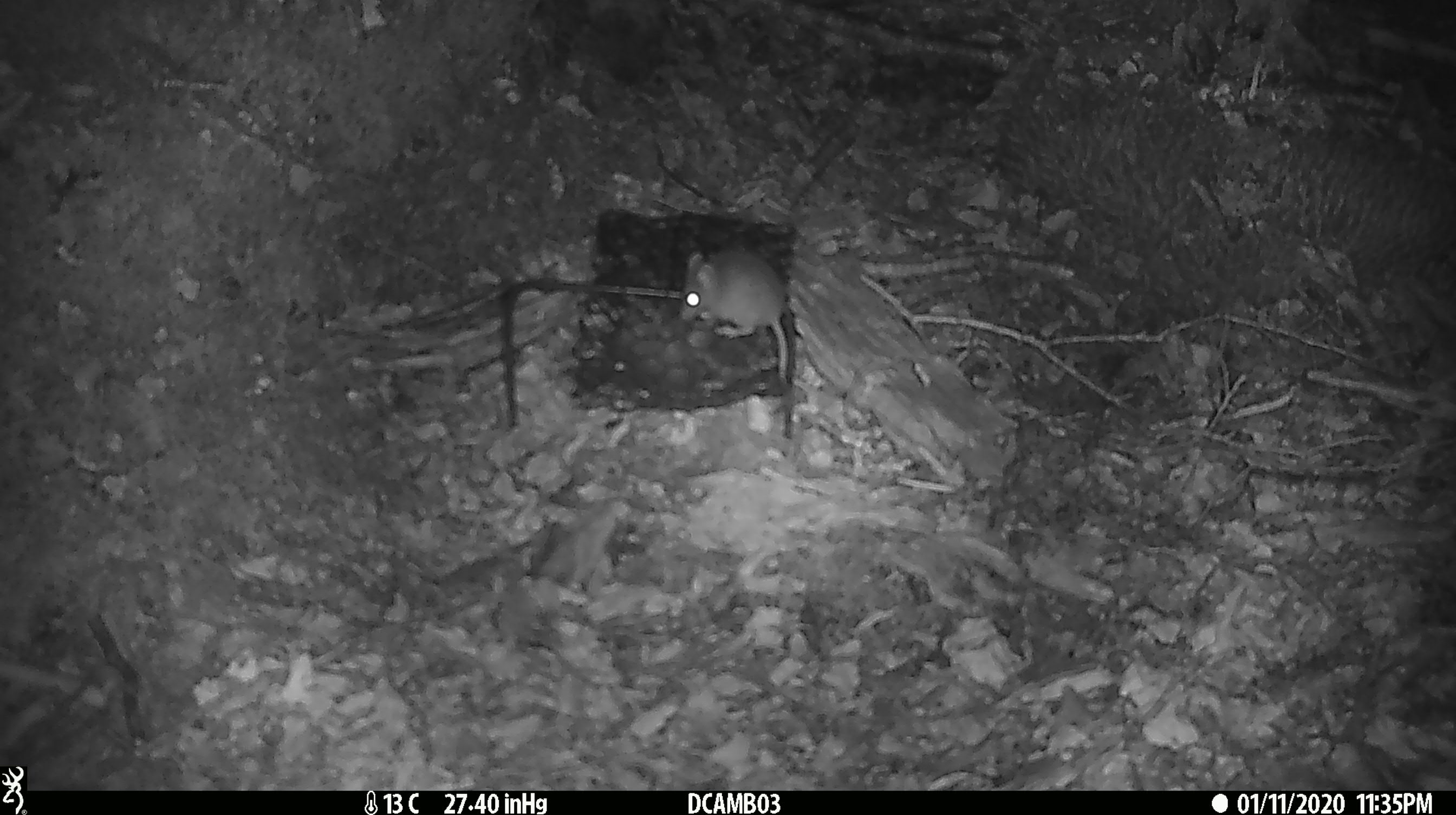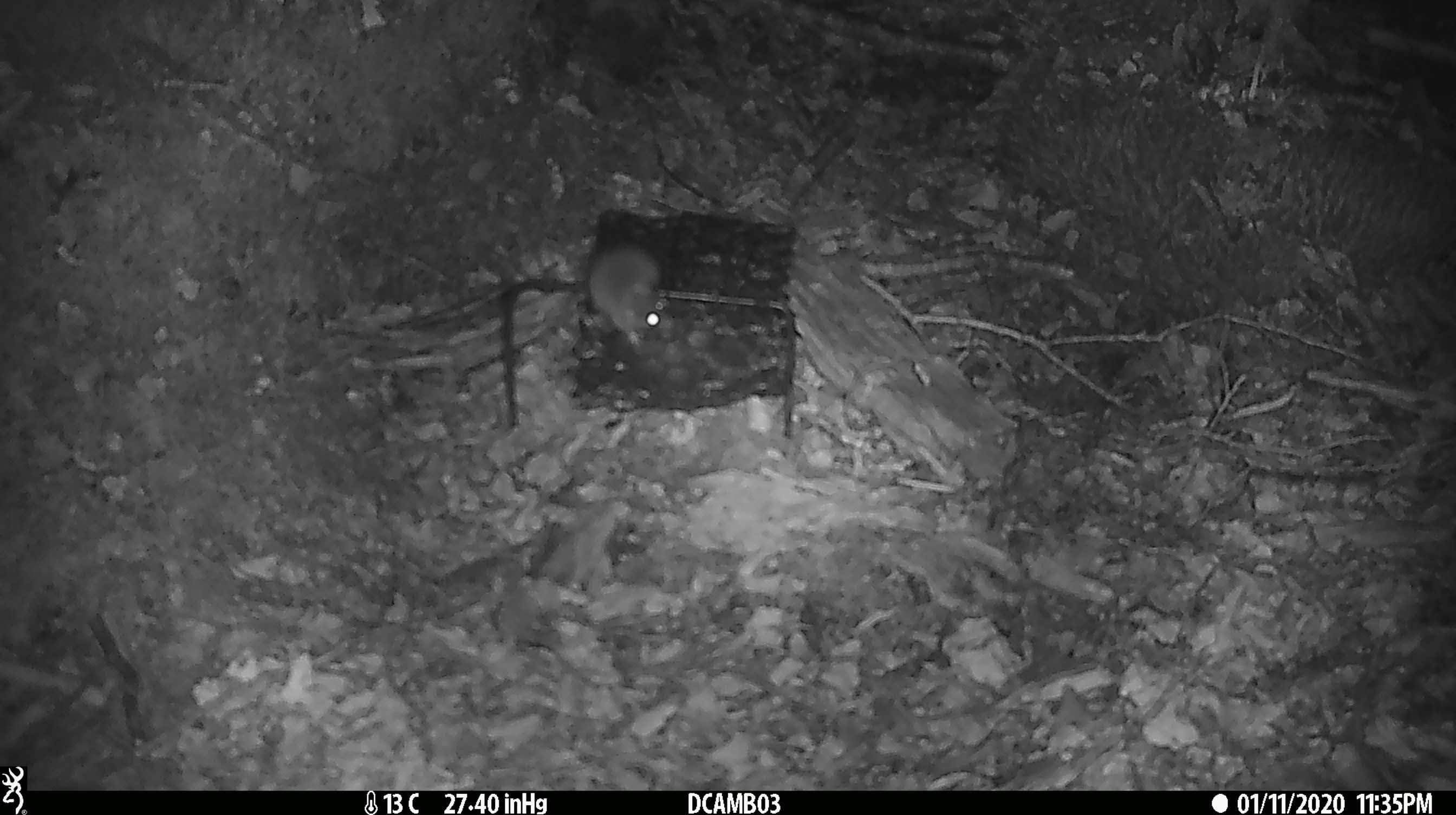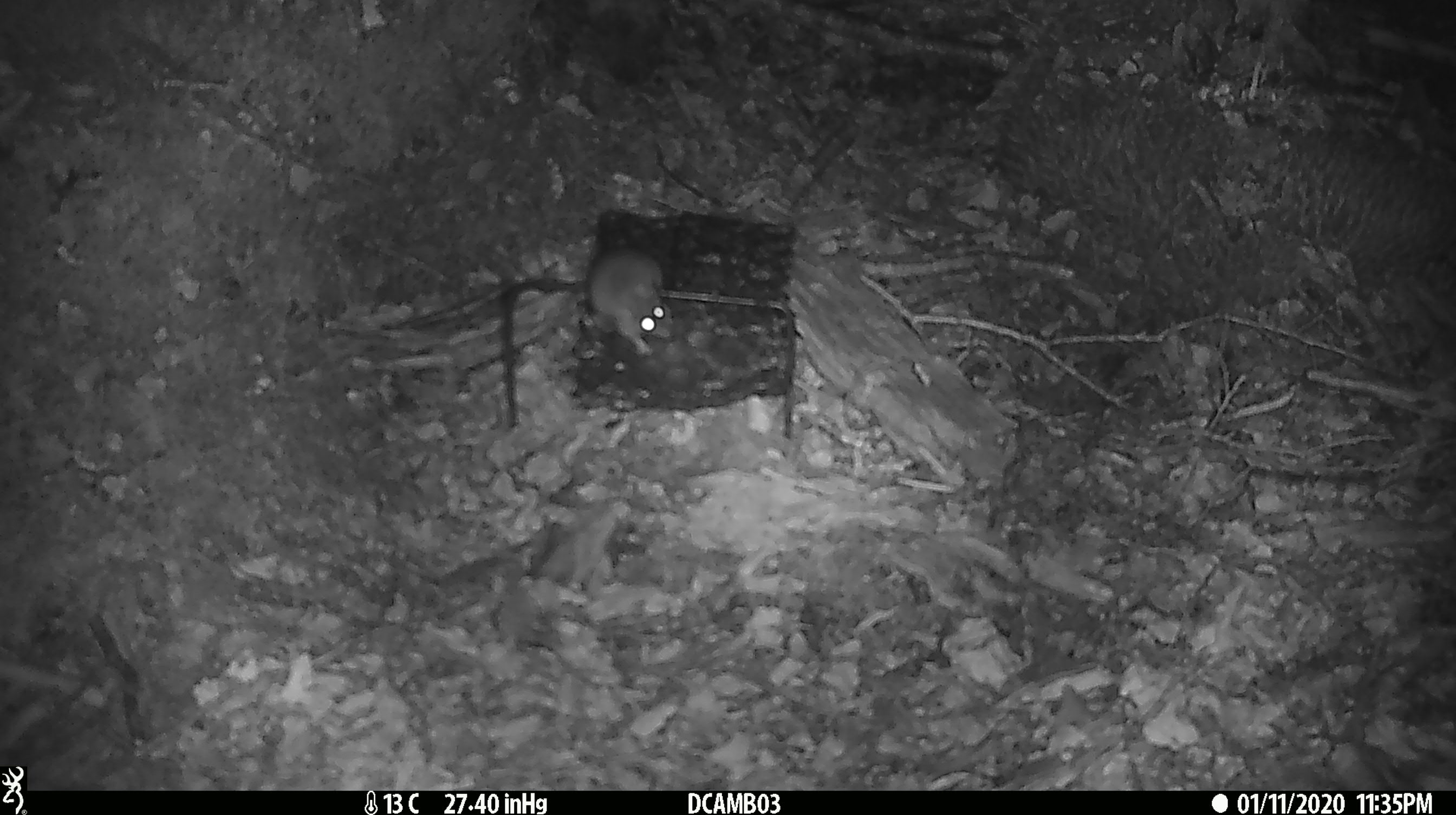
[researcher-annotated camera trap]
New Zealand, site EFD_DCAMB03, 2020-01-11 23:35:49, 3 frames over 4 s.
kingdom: Animalia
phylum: Chordata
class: Mammalia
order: Rodentia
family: Muridae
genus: Mus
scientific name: Mus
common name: mouse